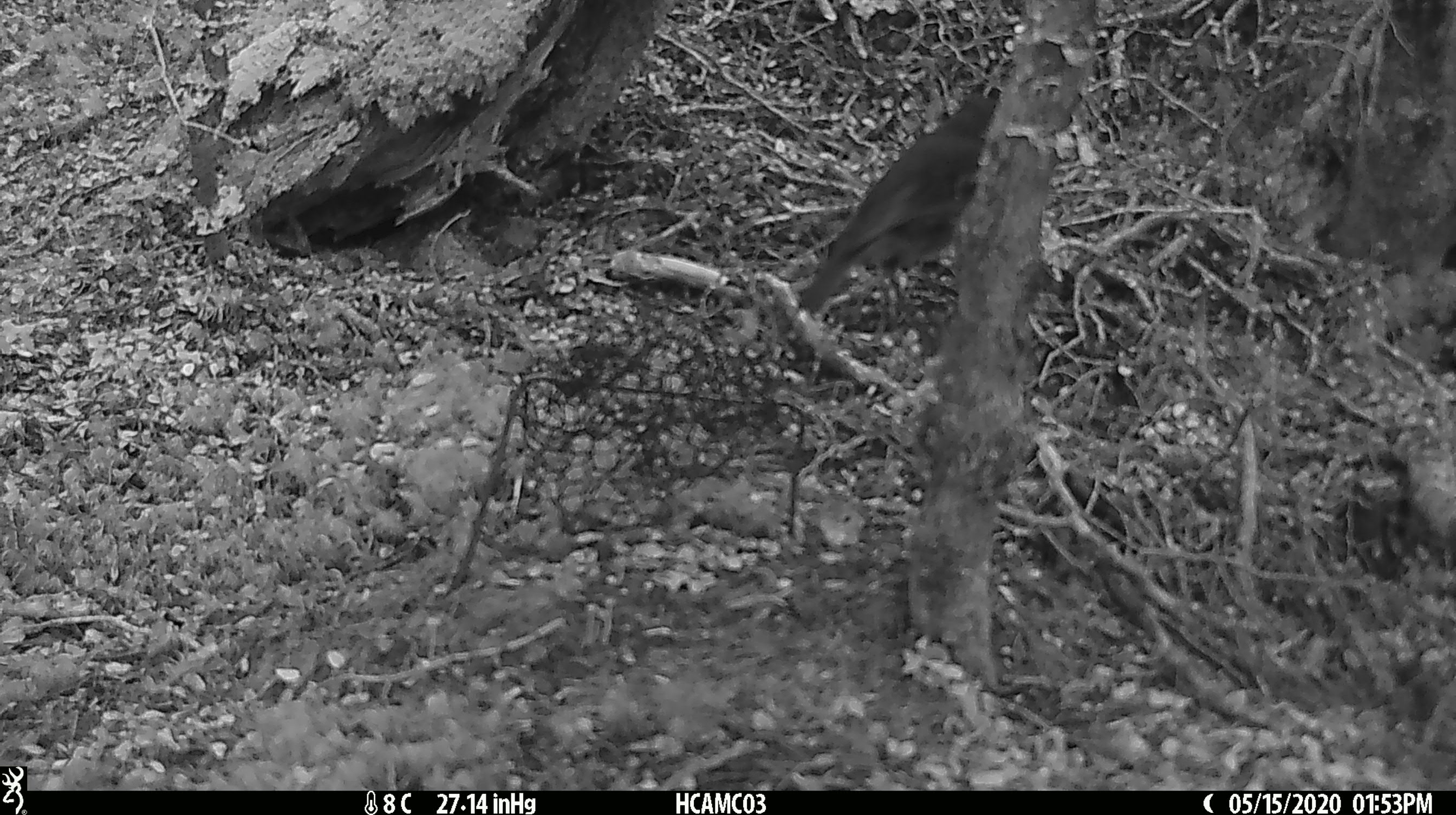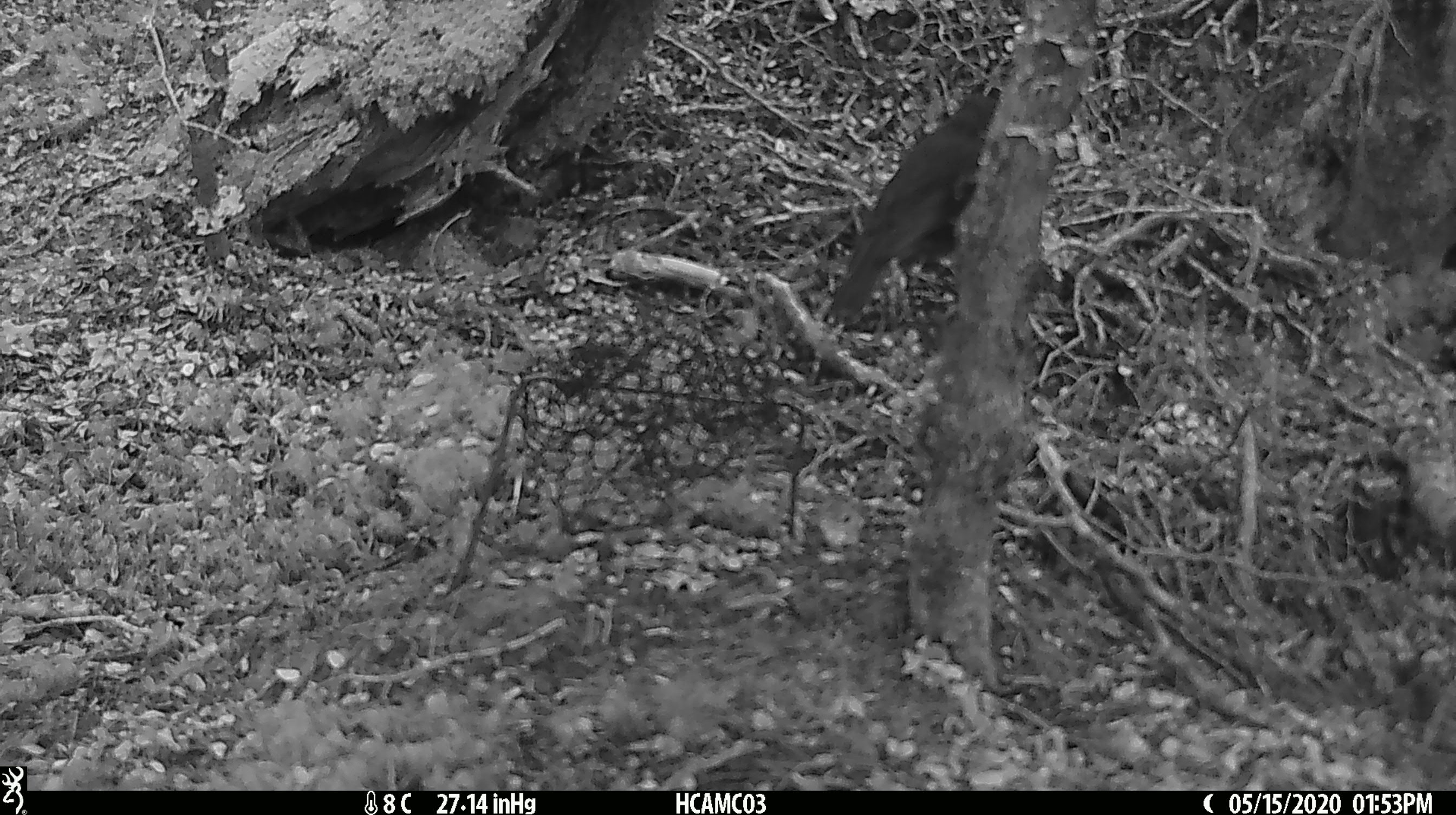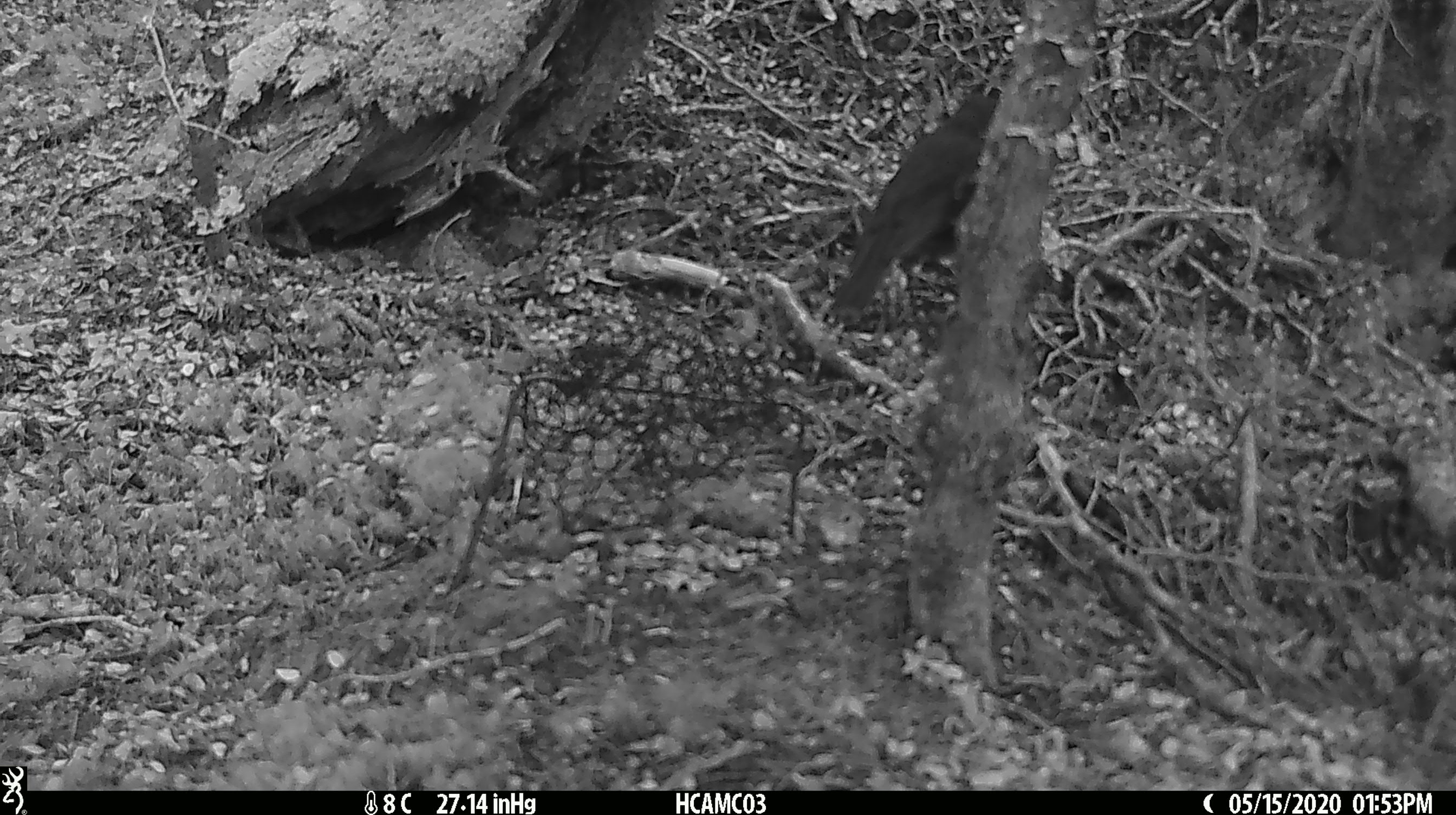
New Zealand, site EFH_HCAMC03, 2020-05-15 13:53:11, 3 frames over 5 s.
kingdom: Animalia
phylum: Chordata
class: Aves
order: Passeriformes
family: Petroicidae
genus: Petroica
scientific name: Petroica australis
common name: new zealand robin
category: robin